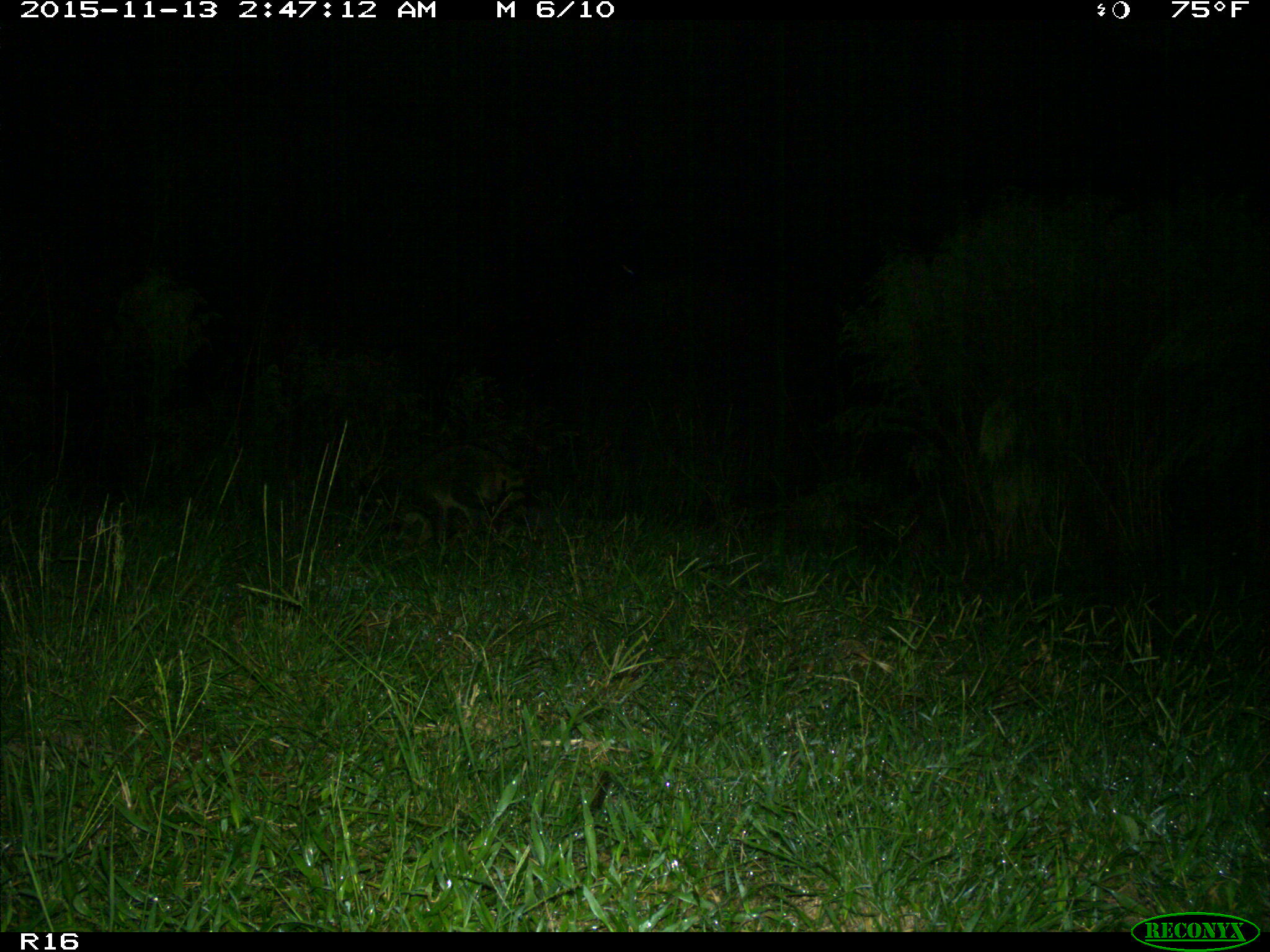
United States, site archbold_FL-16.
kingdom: Animalia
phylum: Chordata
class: Mammalia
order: Carnivora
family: Procyonidae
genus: Procyon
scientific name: Procyon lotor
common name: common raccoon